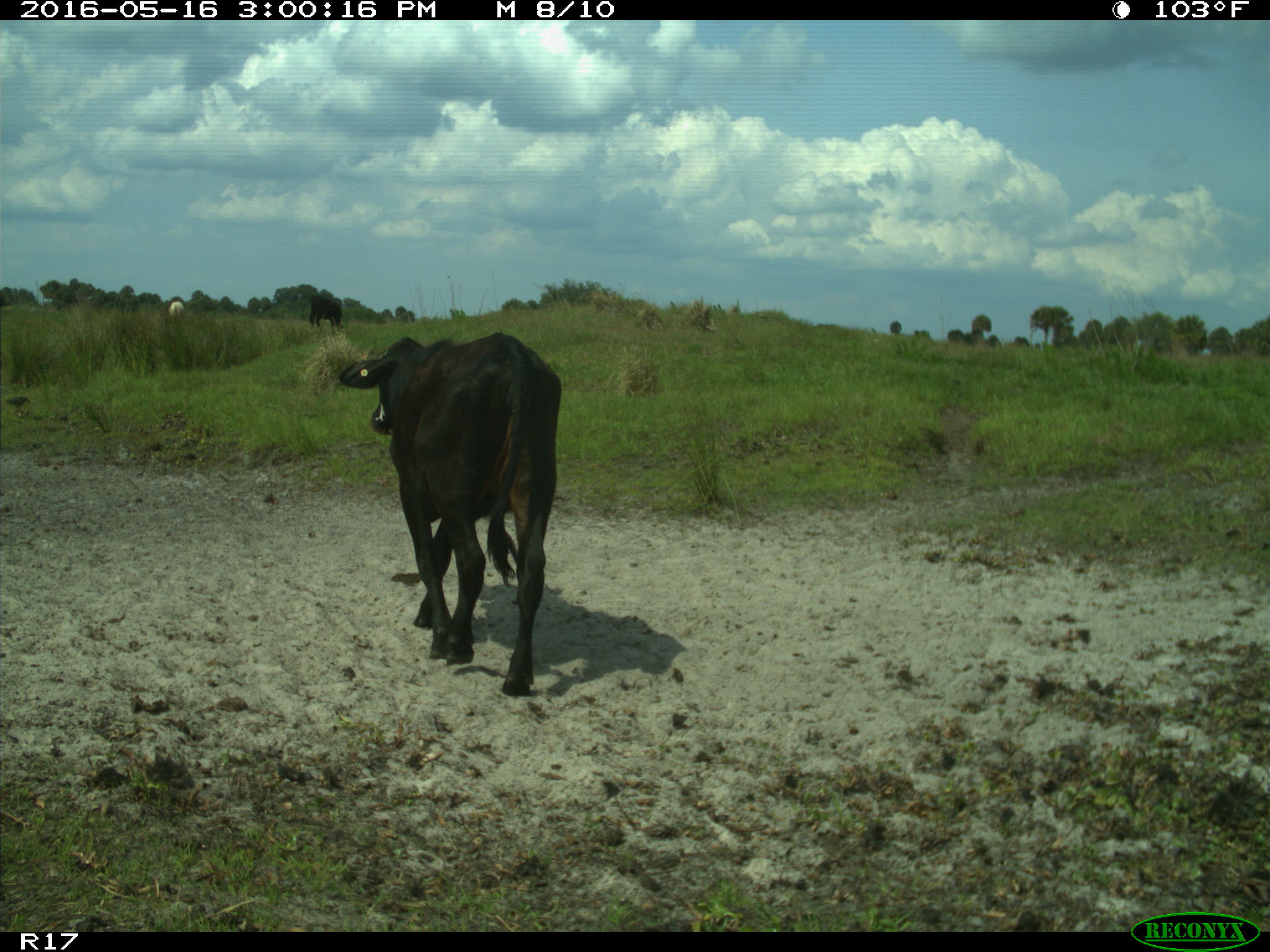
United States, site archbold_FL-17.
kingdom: Animalia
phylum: Chordata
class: Mammalia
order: Artiodactyla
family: Bovidae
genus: Bos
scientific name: Bos taurus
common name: domestic cow